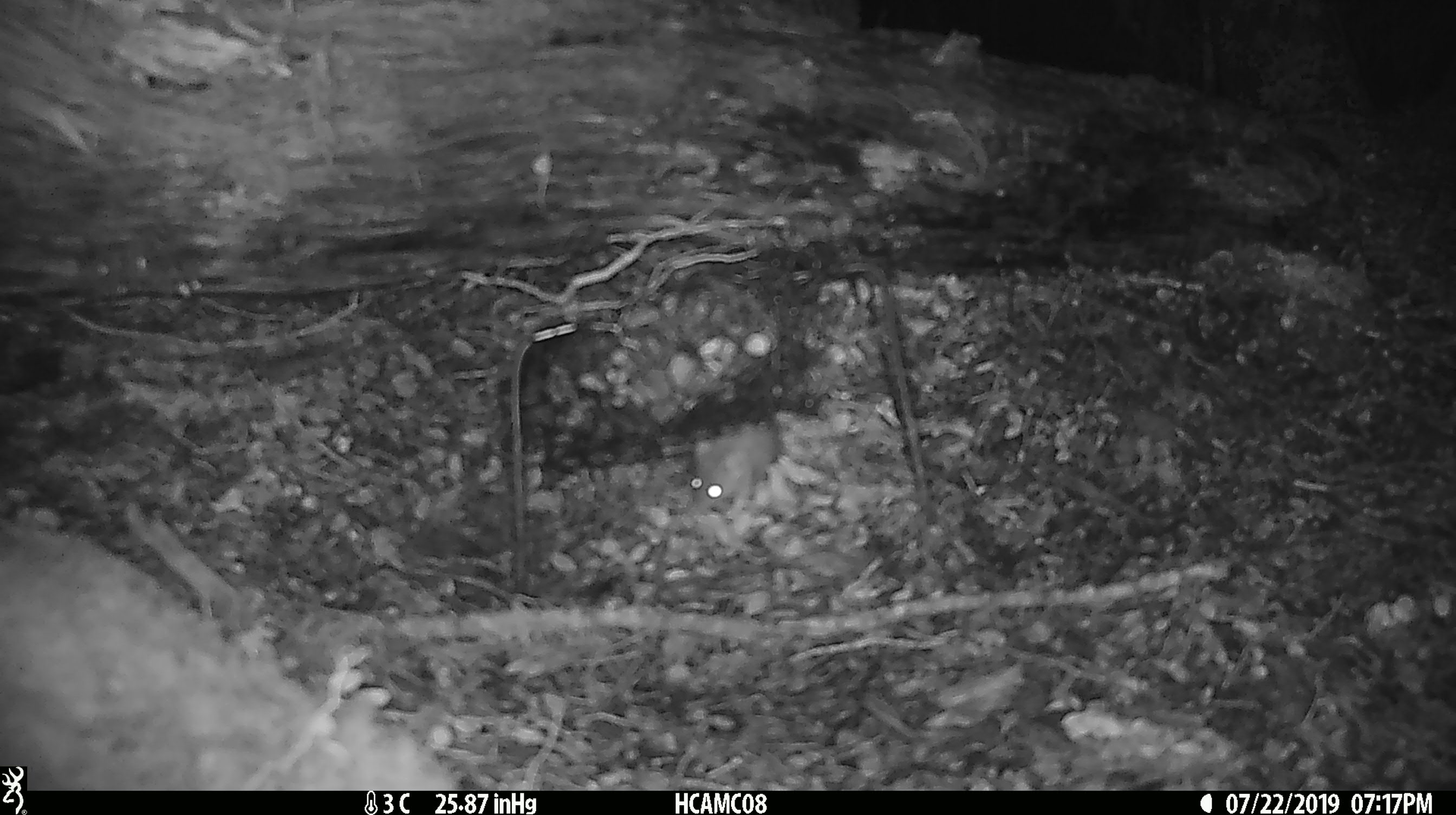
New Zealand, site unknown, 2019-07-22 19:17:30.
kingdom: Animalia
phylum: Chordata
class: Mammalia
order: Rodentia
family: Muridae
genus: Mus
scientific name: Mus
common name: mouse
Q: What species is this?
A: Mouse (Mus).